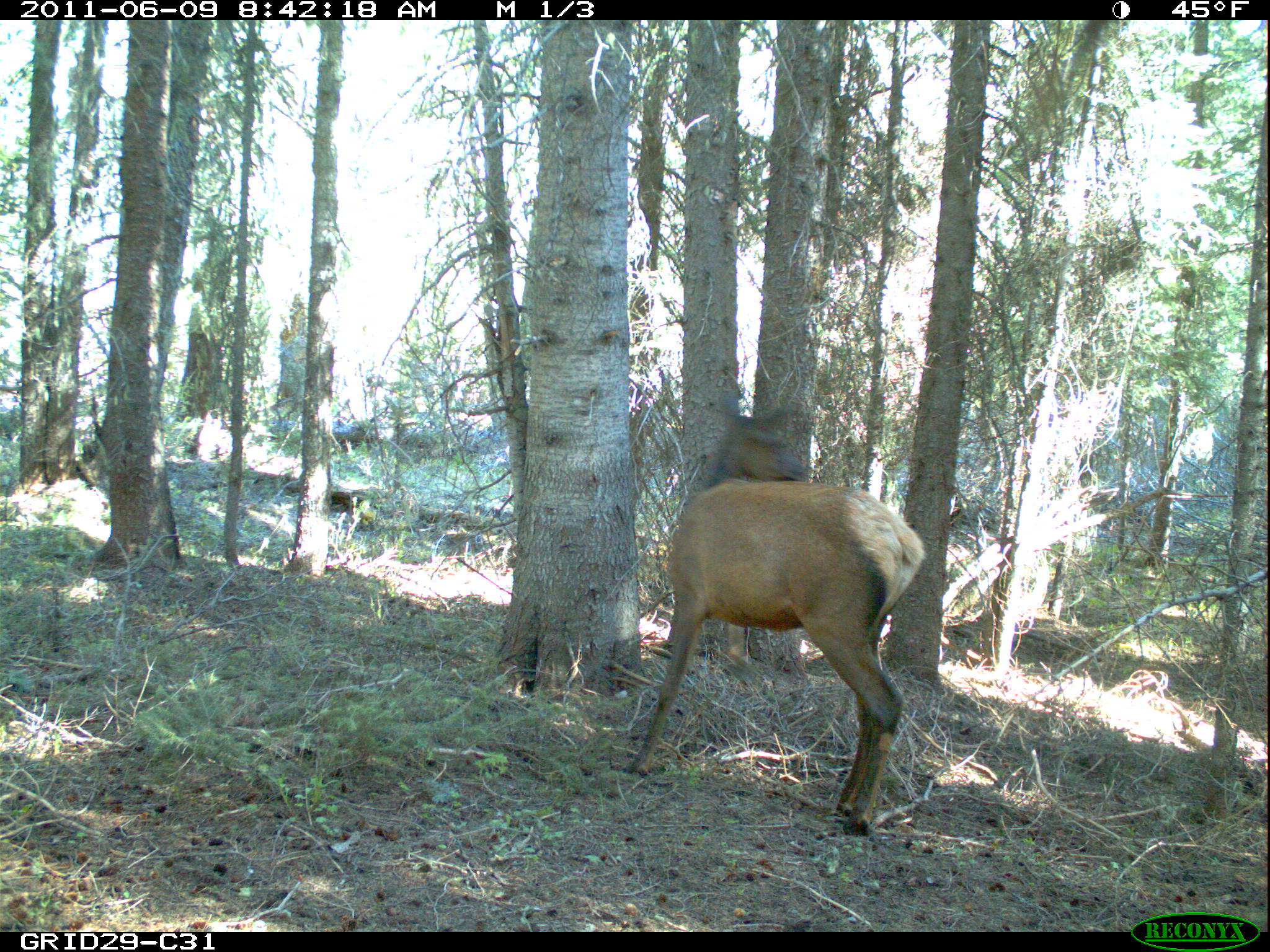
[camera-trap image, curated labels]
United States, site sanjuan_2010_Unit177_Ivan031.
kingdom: Animalia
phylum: Chordata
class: Mammalia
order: Artiodactyla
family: Cervidae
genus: Cervus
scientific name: Cervus elaphus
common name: red deer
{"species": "Cervus elaphus (red deer)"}